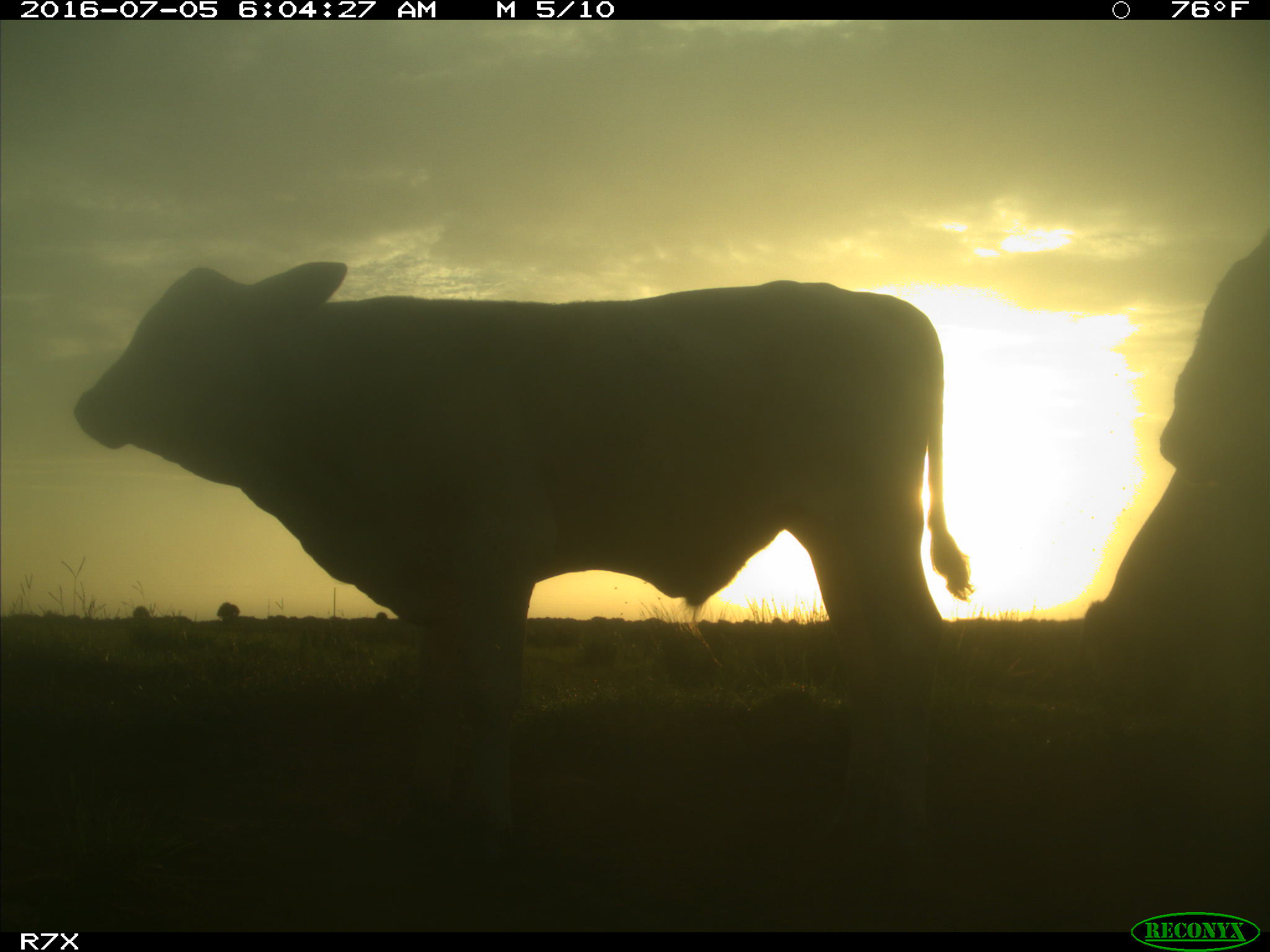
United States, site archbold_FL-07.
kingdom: Animalia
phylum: Chordata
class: Mammalia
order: Artiodactyla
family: Bovidae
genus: Bos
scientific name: Bos taurus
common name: domestic cow